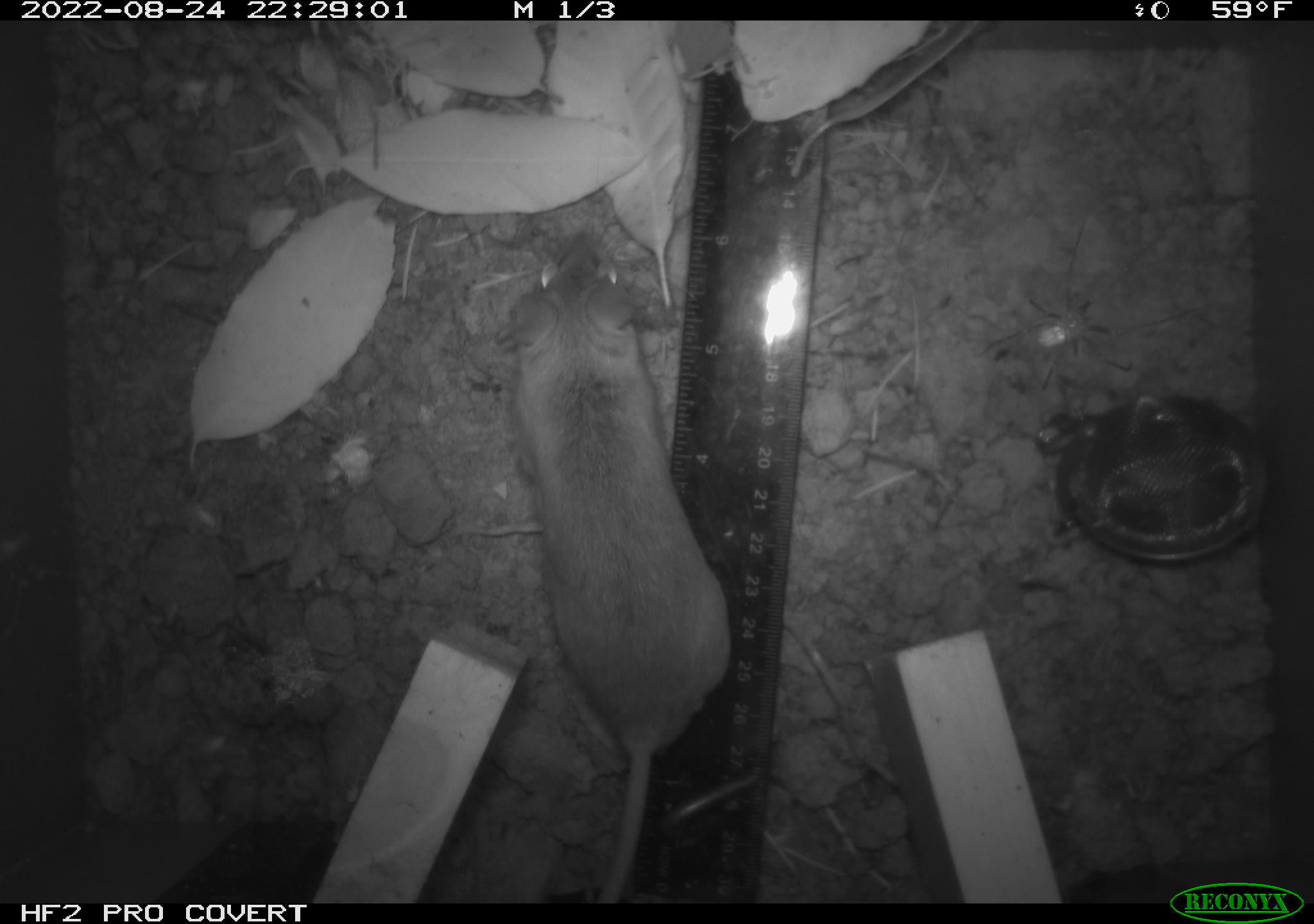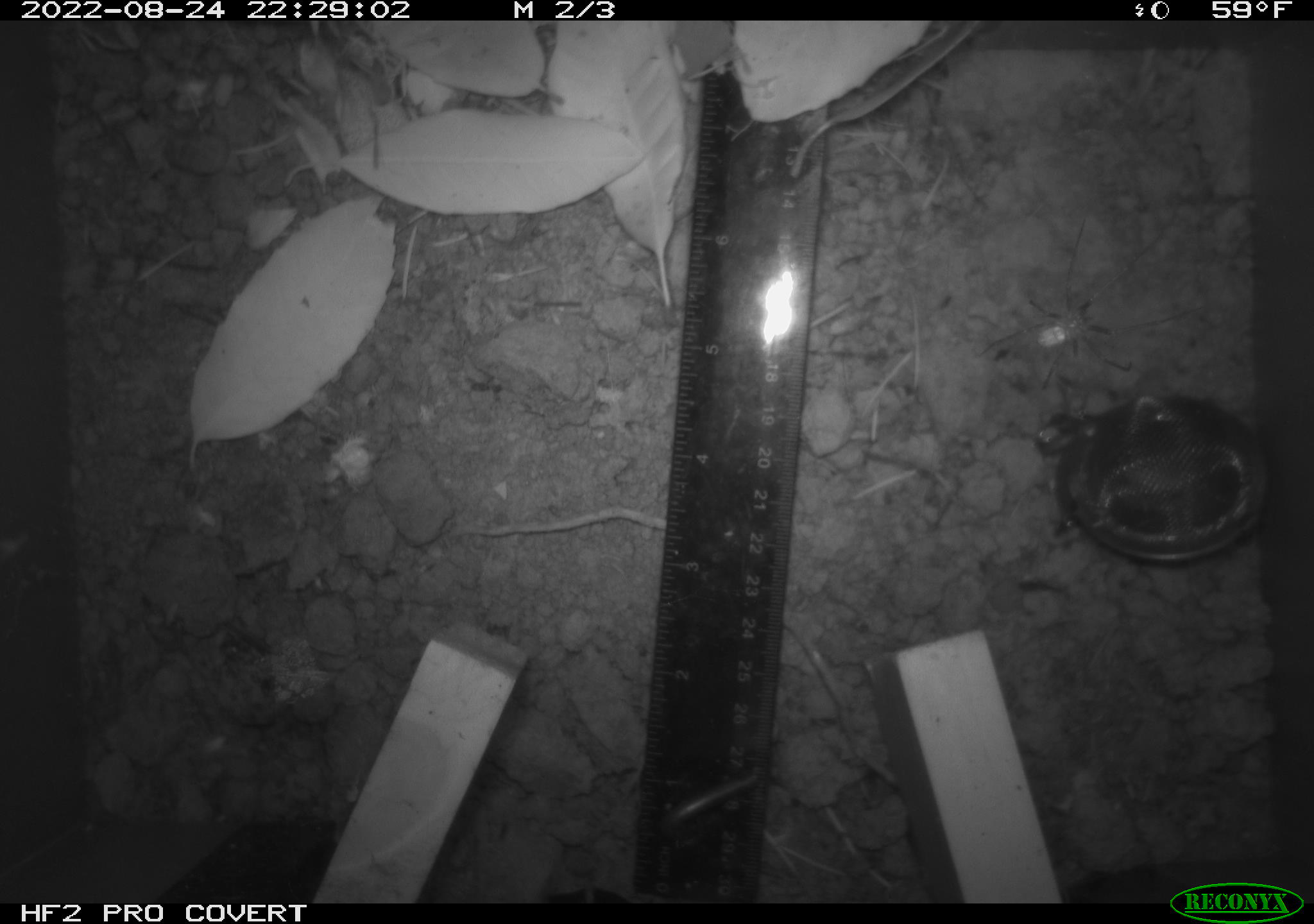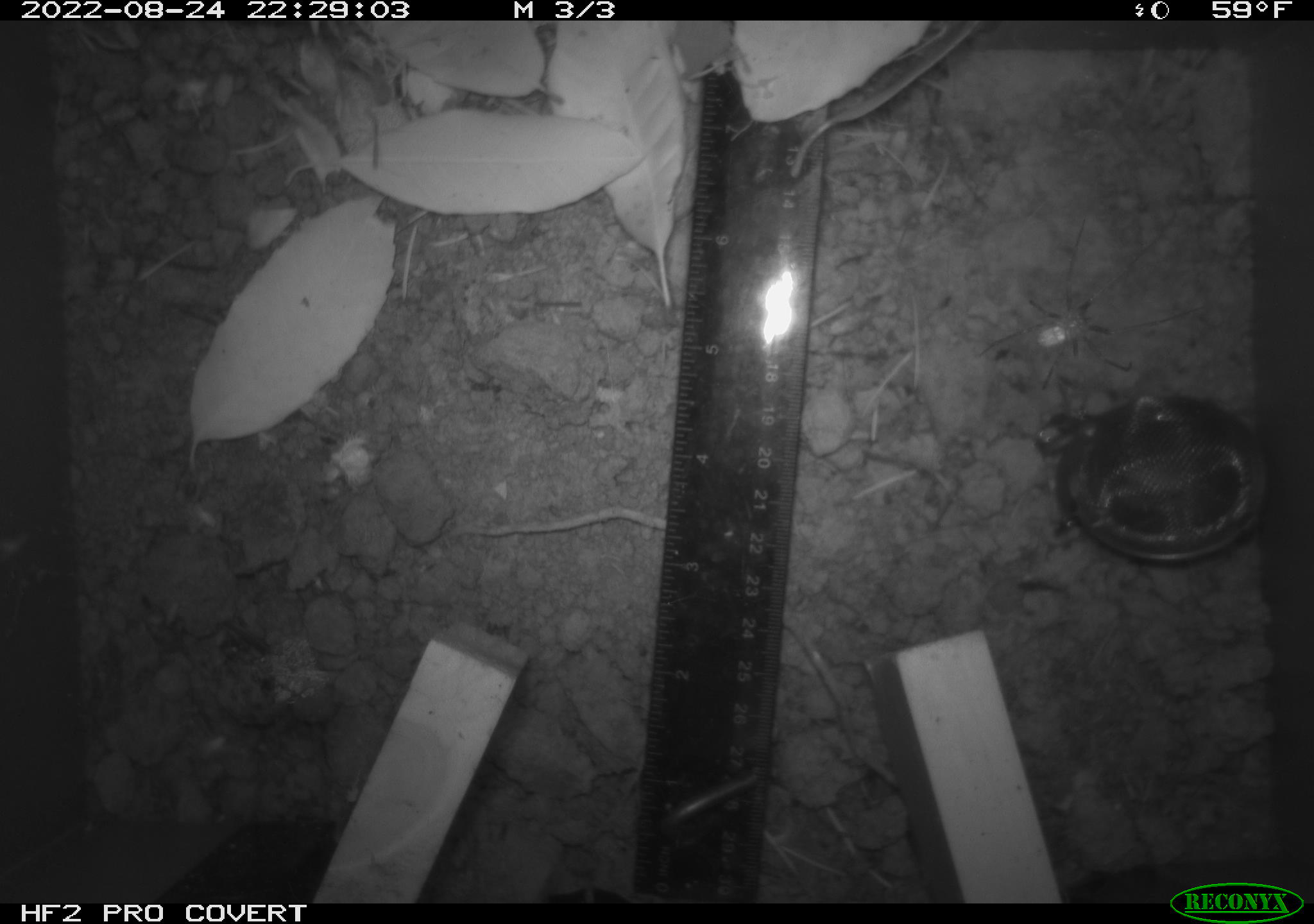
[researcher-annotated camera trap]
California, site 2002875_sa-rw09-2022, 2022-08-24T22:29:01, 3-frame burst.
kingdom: Animalia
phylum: Chordata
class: Mammalia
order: Rodentia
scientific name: Rodentia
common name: rodent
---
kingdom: Animalia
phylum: Arthropoda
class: Arachnida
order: Araneae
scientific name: Araneae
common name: spider